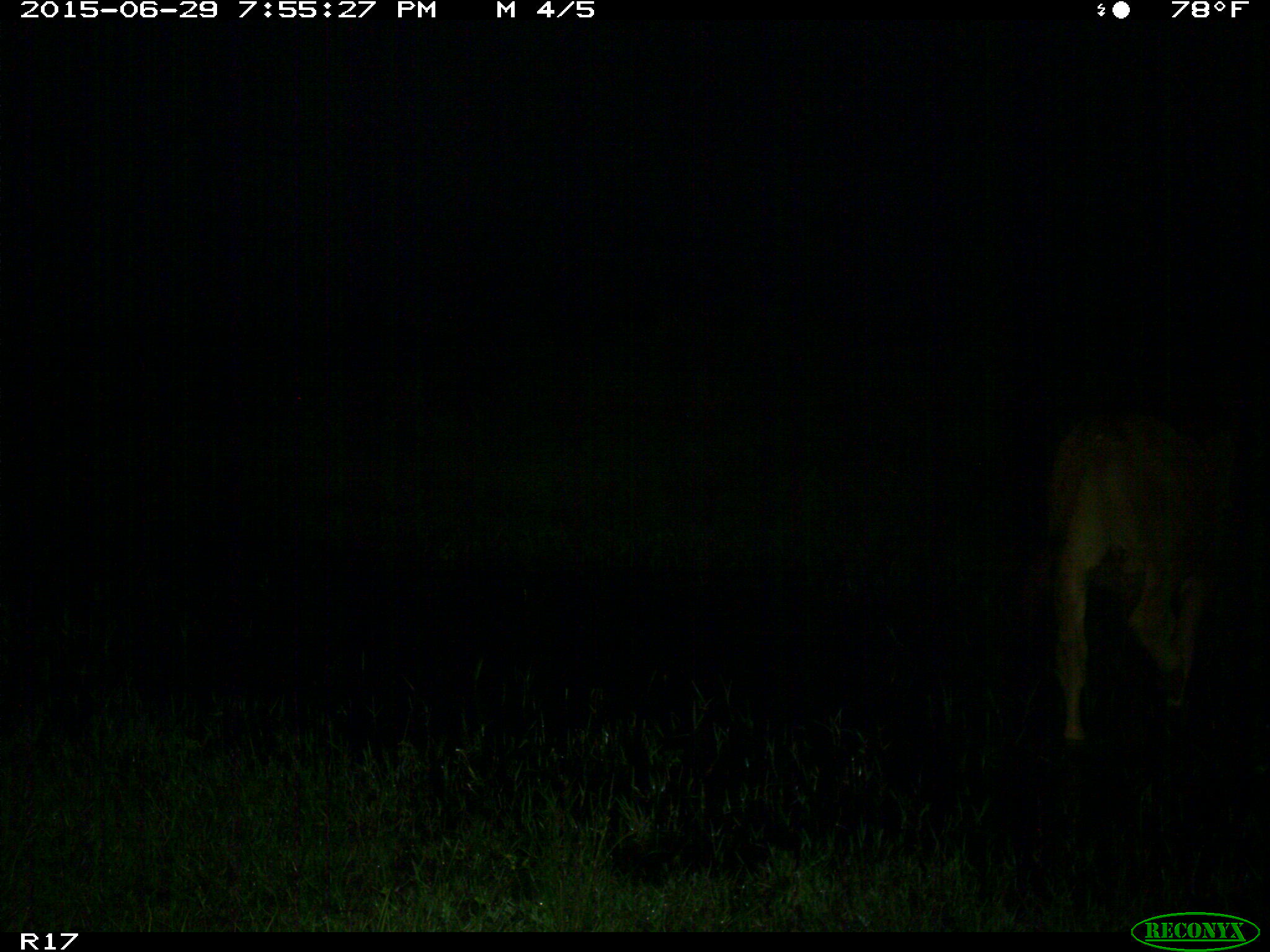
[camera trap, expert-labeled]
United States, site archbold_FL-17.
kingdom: Animalia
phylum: Chordata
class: Mammalia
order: Artiodactyla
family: Bovidae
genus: Bos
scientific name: Bos taurus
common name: domestic cow